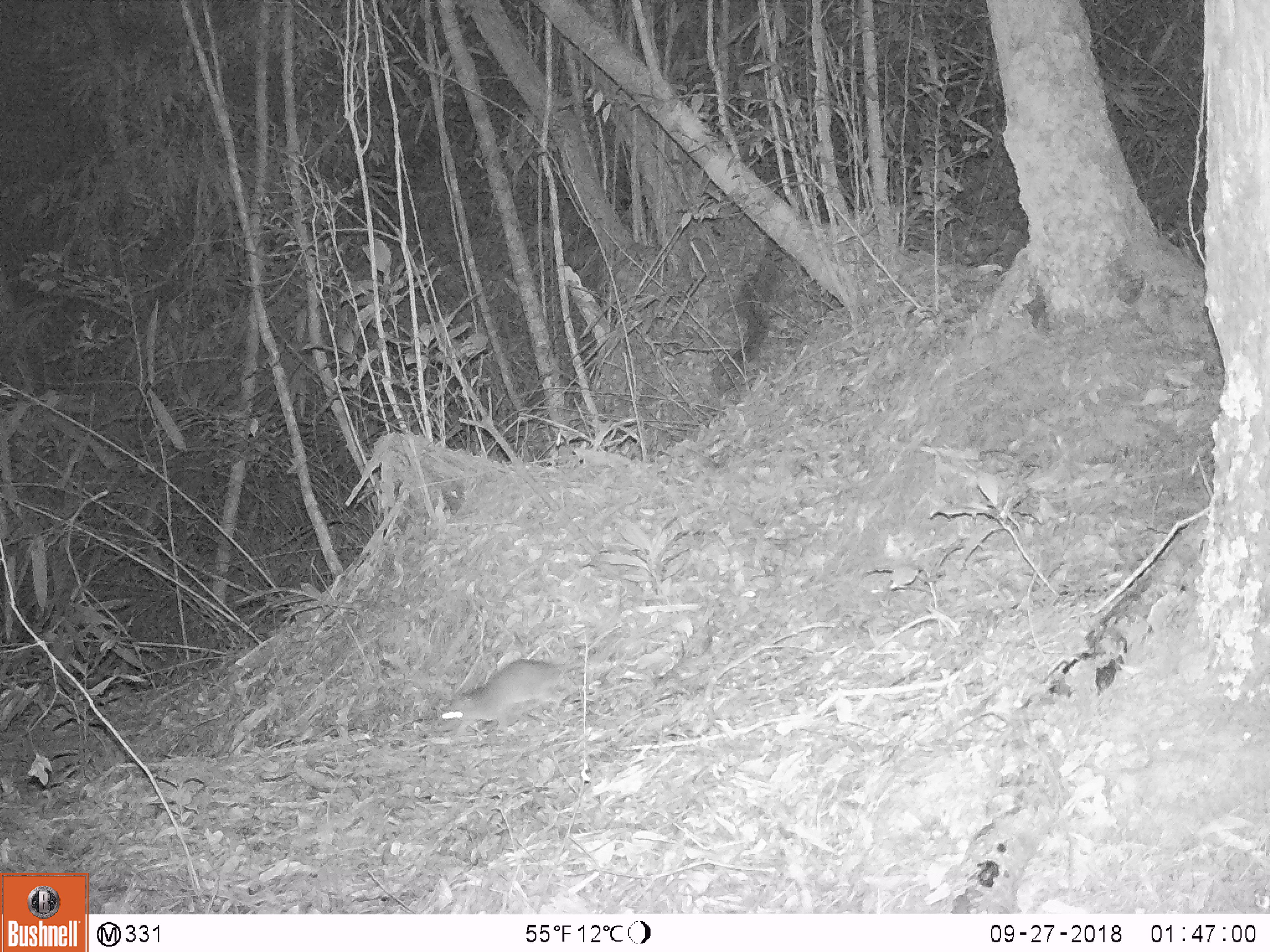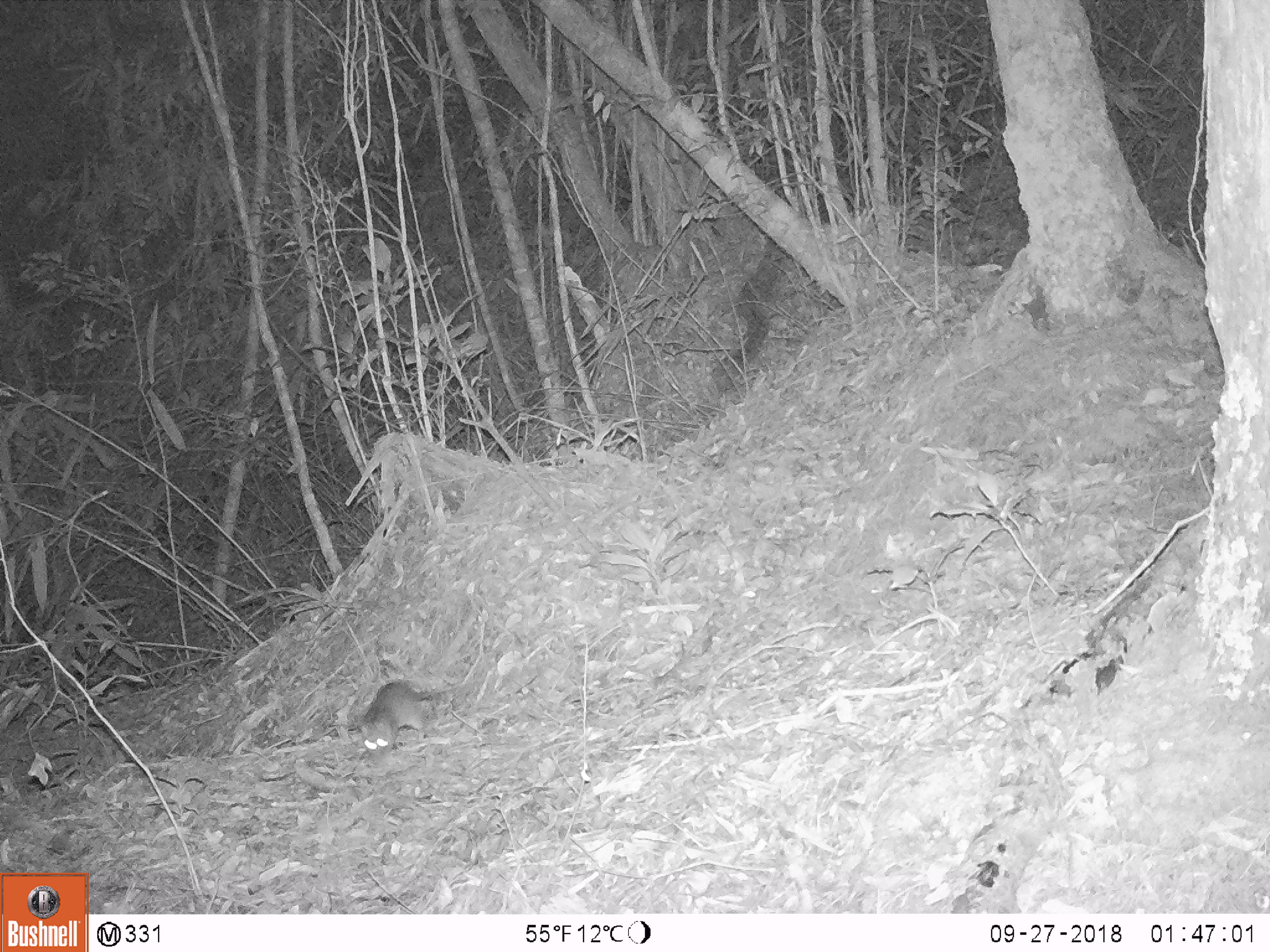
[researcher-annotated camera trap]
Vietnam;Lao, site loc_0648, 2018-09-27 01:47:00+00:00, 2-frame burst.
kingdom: Animalia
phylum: Chordata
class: Mammalia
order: Rodentia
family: Muridae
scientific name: Muridae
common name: old-world mice and rats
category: unidentified murid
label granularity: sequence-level